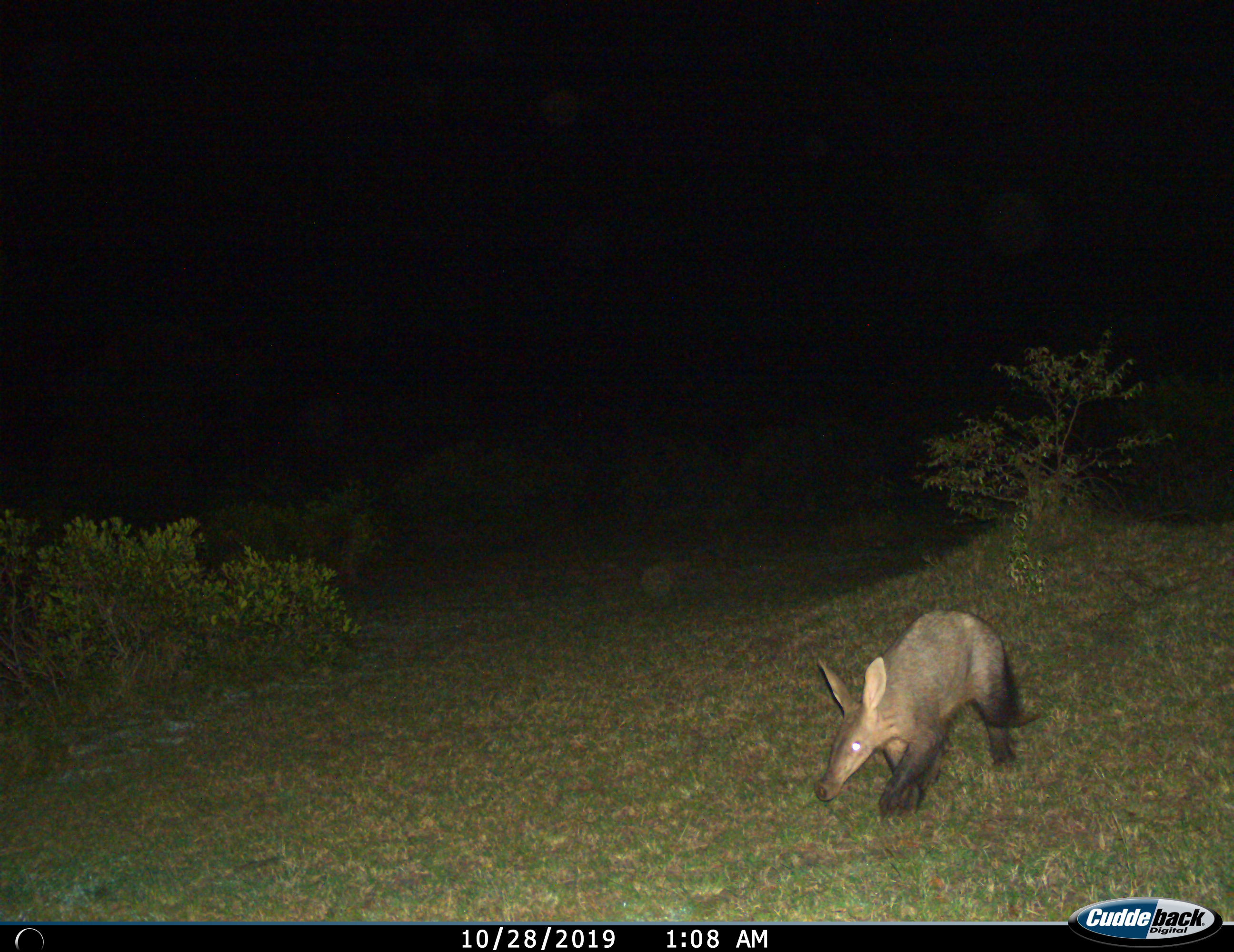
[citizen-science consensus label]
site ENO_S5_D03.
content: unidentified animal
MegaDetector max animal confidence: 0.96